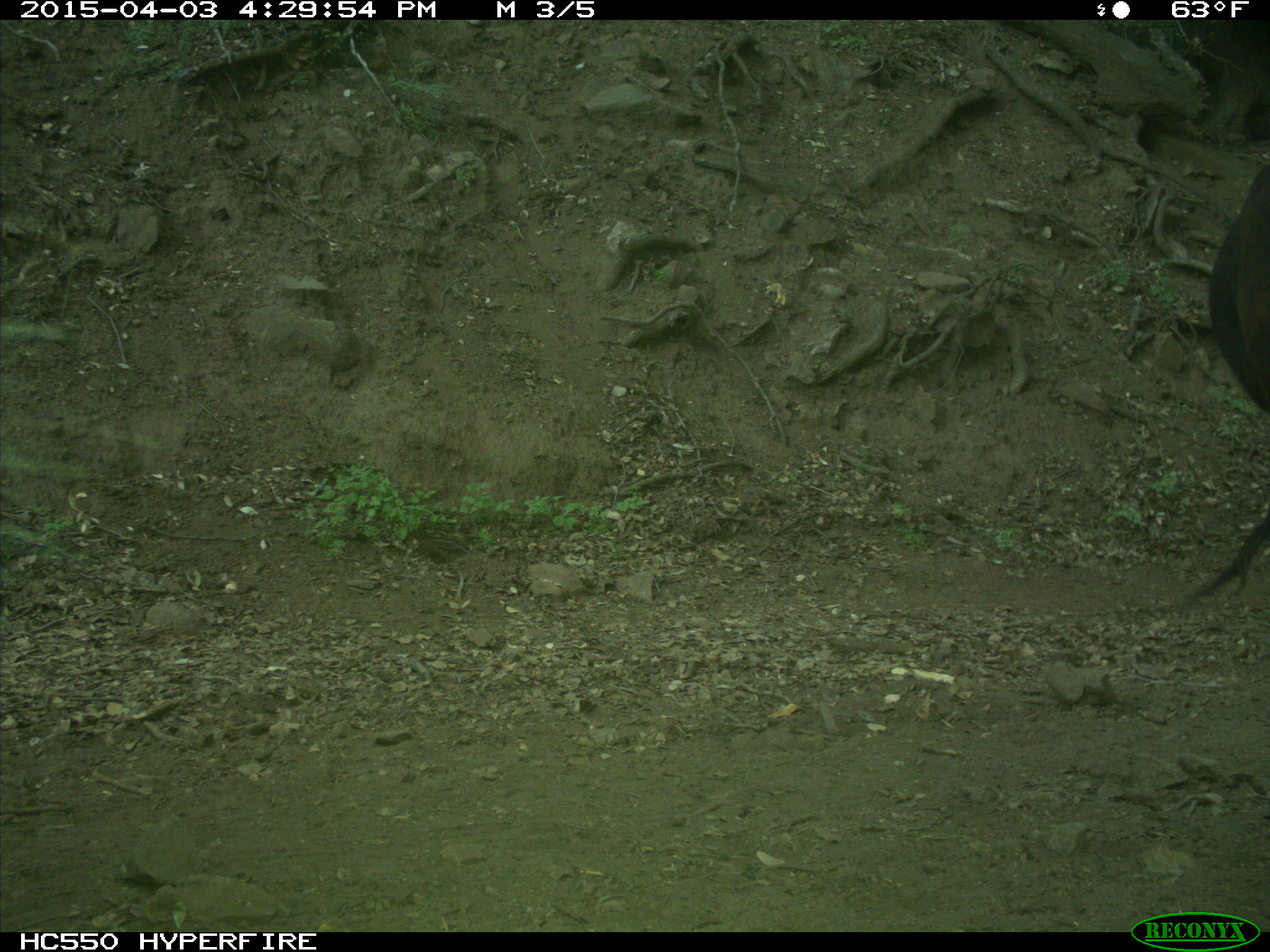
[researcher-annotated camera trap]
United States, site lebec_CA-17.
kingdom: Animalia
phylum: Chordata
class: Mammalia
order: Artiodactyla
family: Bovidae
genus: Bos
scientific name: Bos taurus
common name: domestic cow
Bos taurus (domestic cow).